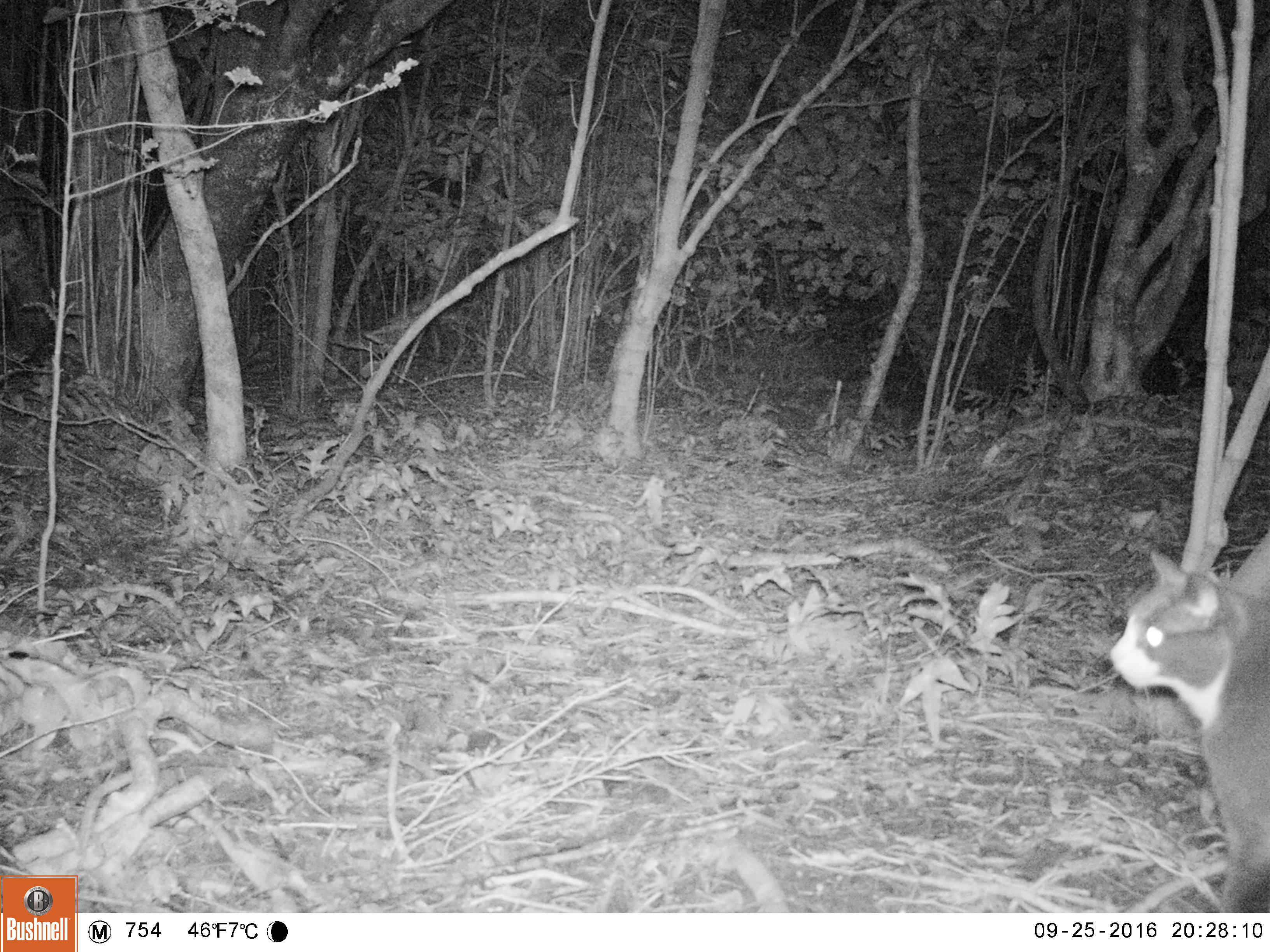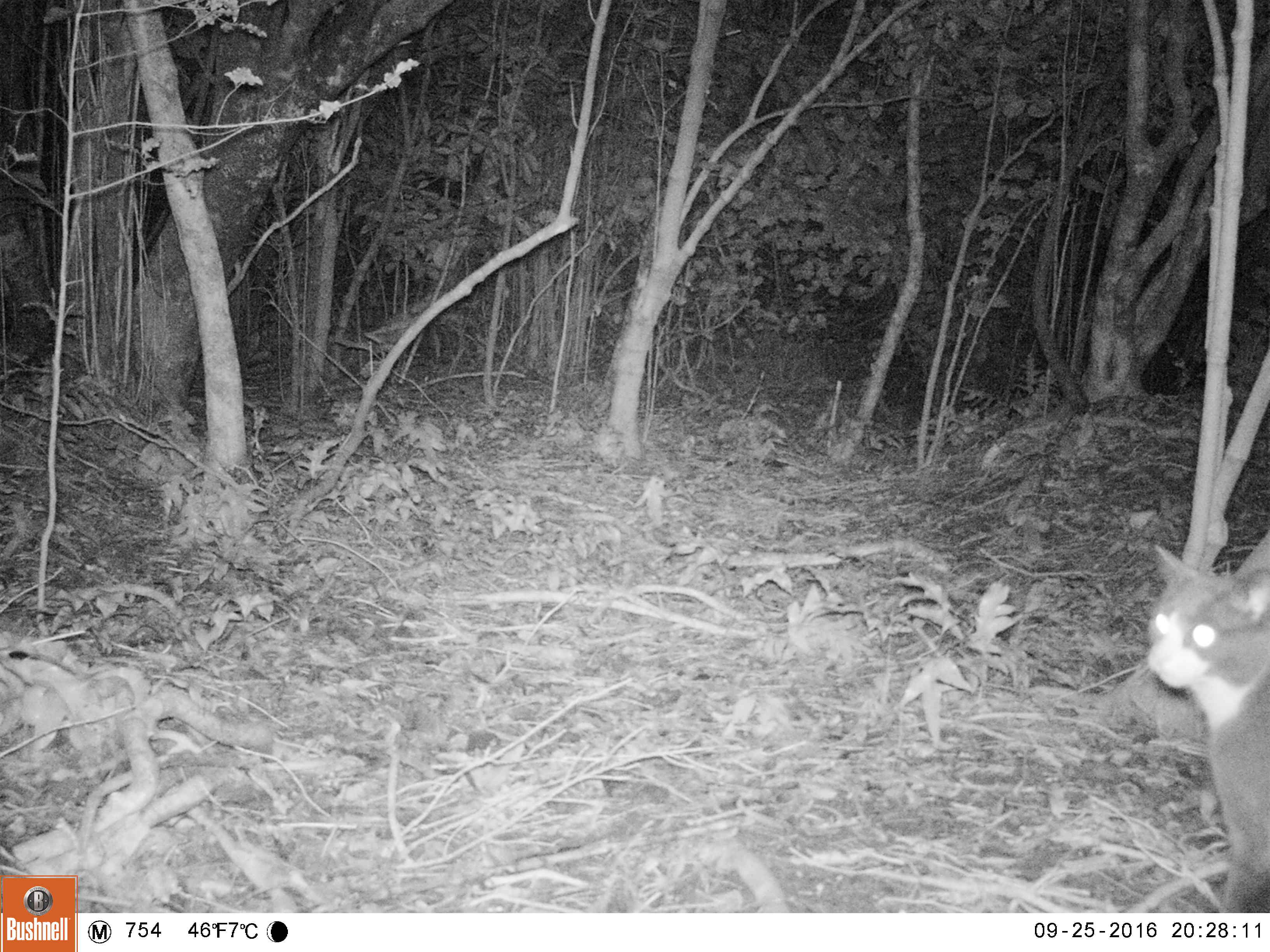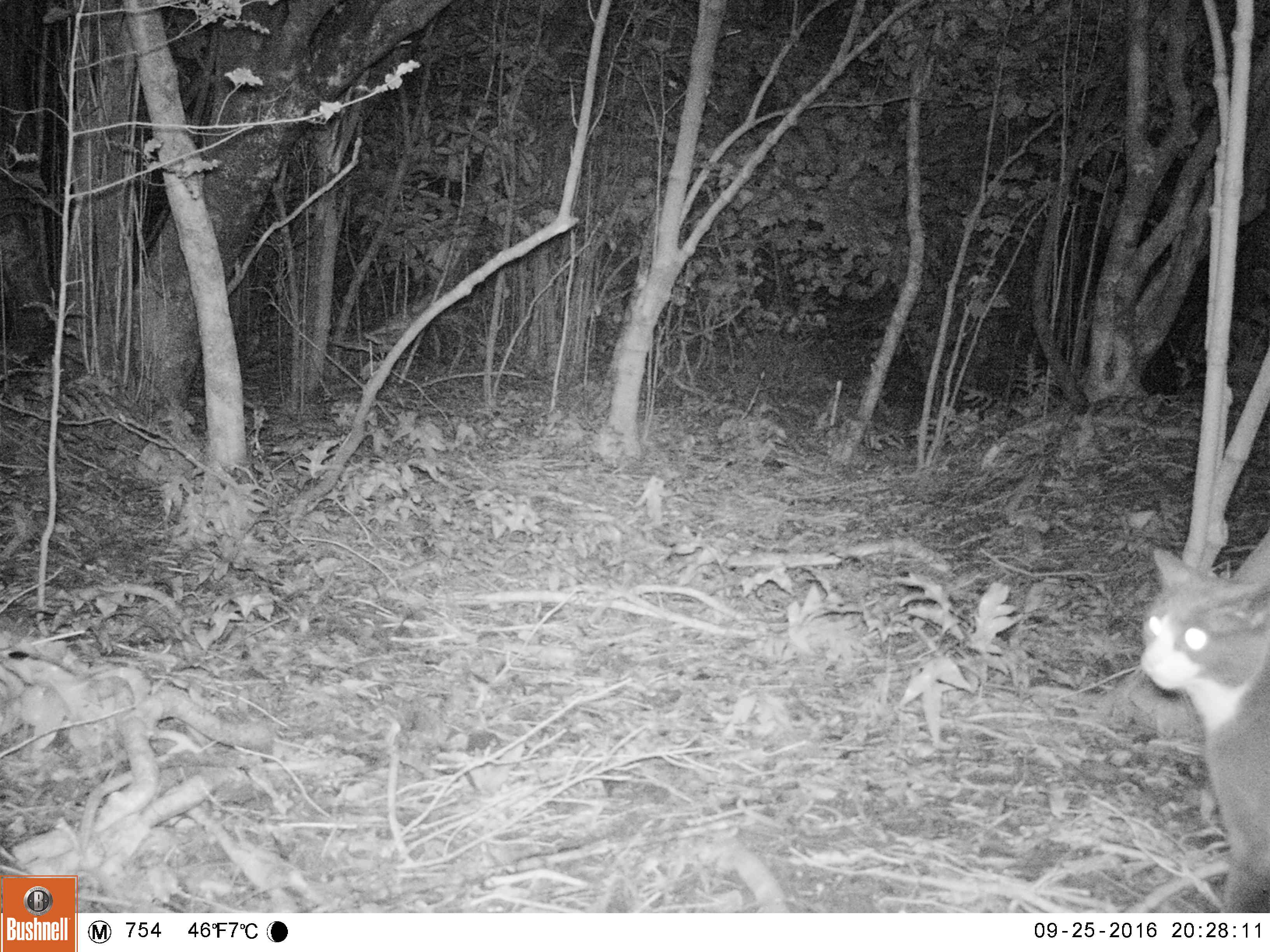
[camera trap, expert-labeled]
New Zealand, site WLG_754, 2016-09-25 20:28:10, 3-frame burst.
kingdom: Animalia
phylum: Chordata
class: Mammalia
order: Carnivora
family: Felidae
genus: Felis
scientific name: Felis catus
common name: domestic cat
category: cat